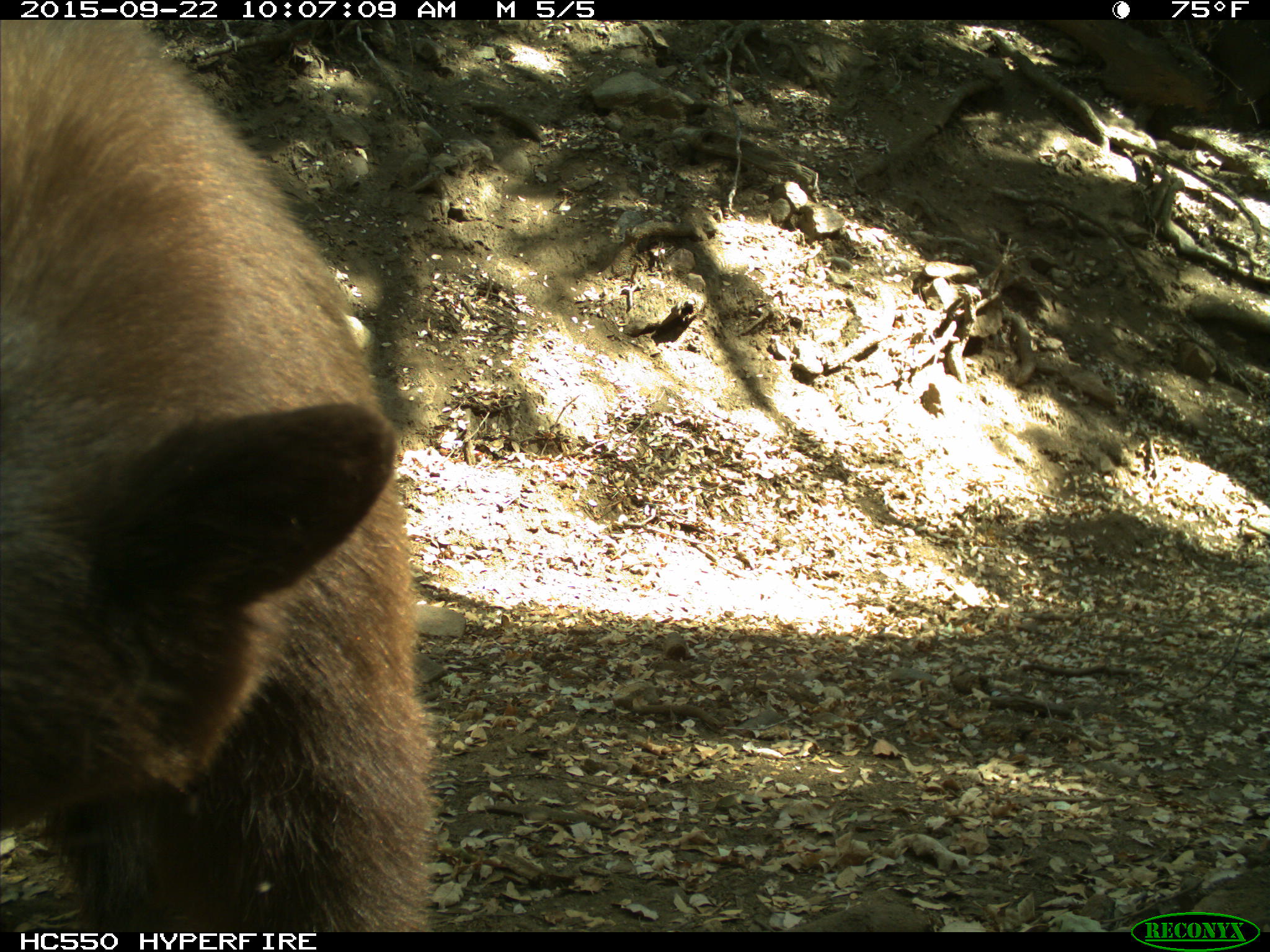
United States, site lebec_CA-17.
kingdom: Animalia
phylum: Chordata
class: Mammalia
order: Carnivora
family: Ursidae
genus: Ursus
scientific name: Ursus americanus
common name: american black bear